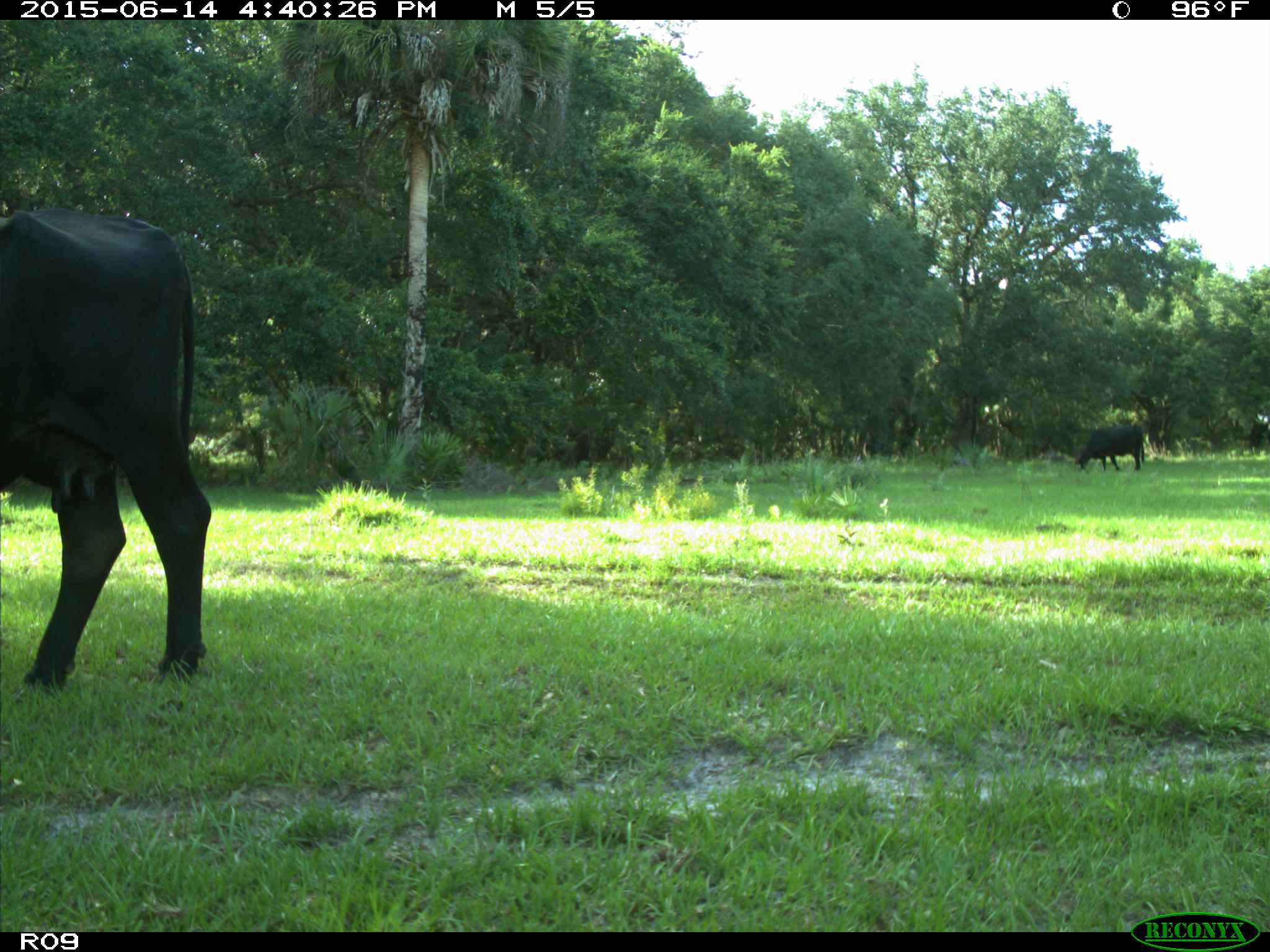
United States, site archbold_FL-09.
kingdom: Animalia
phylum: Chordata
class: Mammalia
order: Artiodactyla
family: Bovidae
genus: Bos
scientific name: Bos taurus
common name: domestic cow